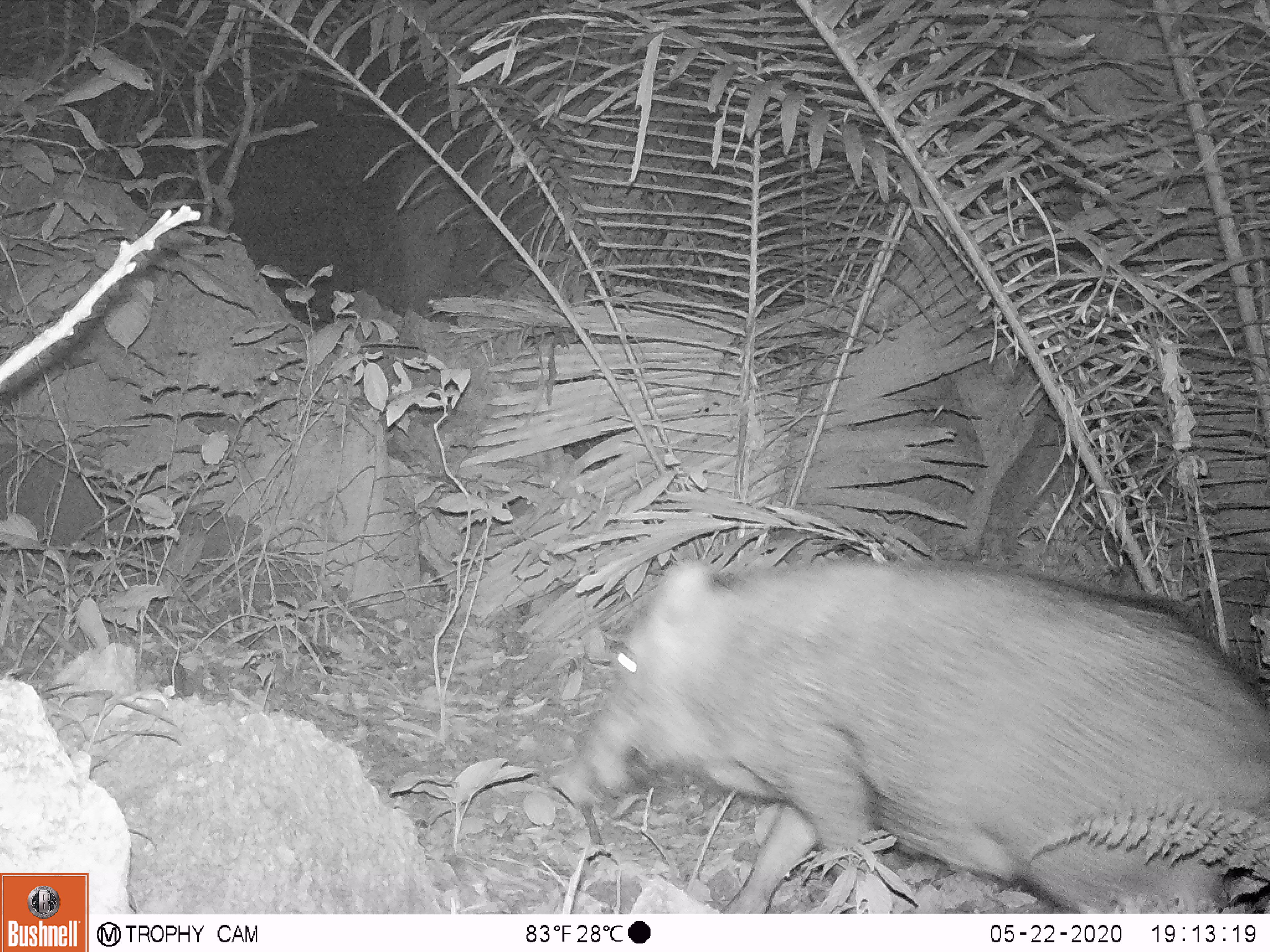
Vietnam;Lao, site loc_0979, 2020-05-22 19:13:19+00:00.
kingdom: Animalia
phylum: Chordata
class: Mammalia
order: Artiodactyla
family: Suidae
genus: Sus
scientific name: Sus scrofa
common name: eurasian wild pig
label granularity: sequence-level